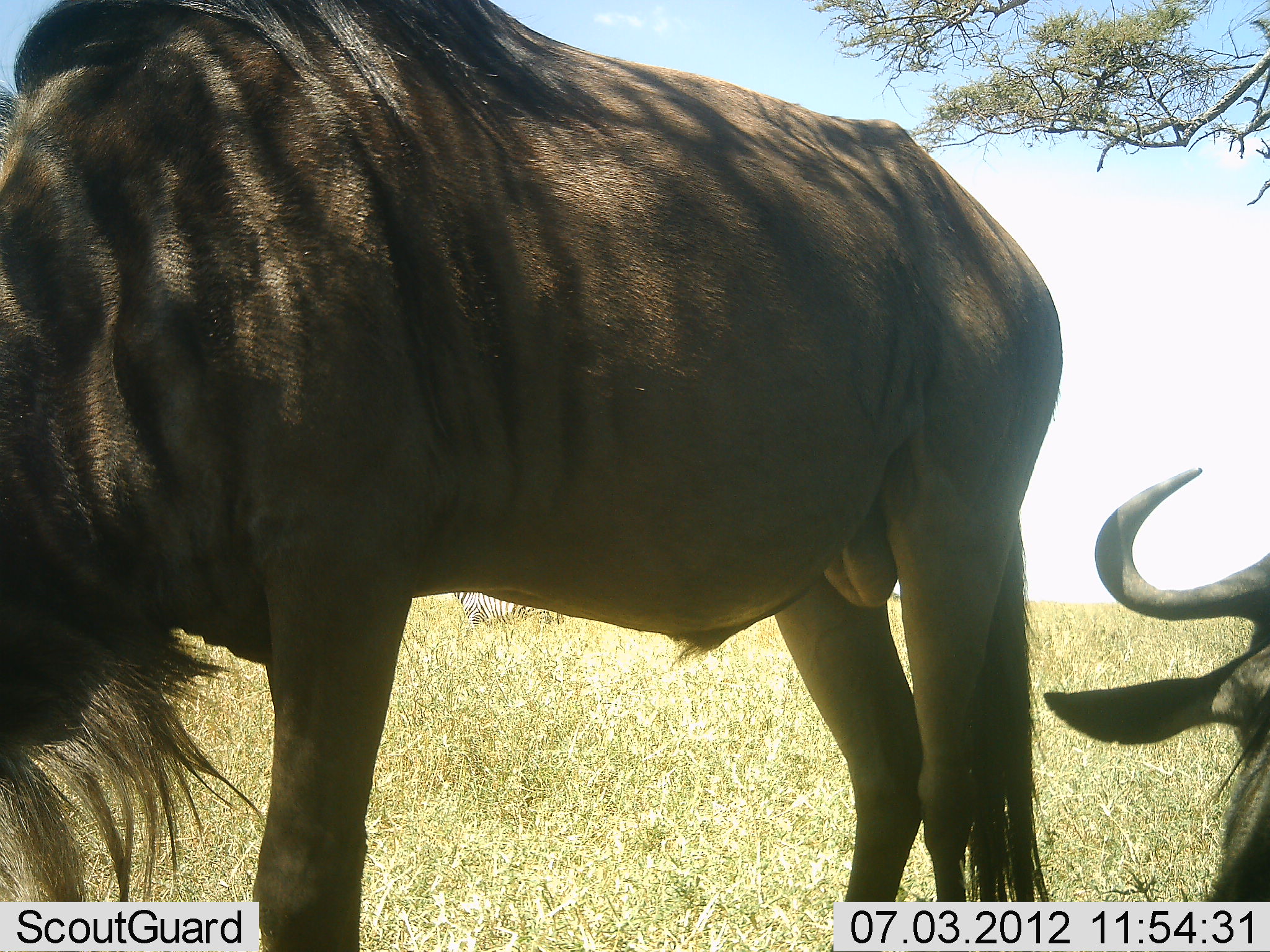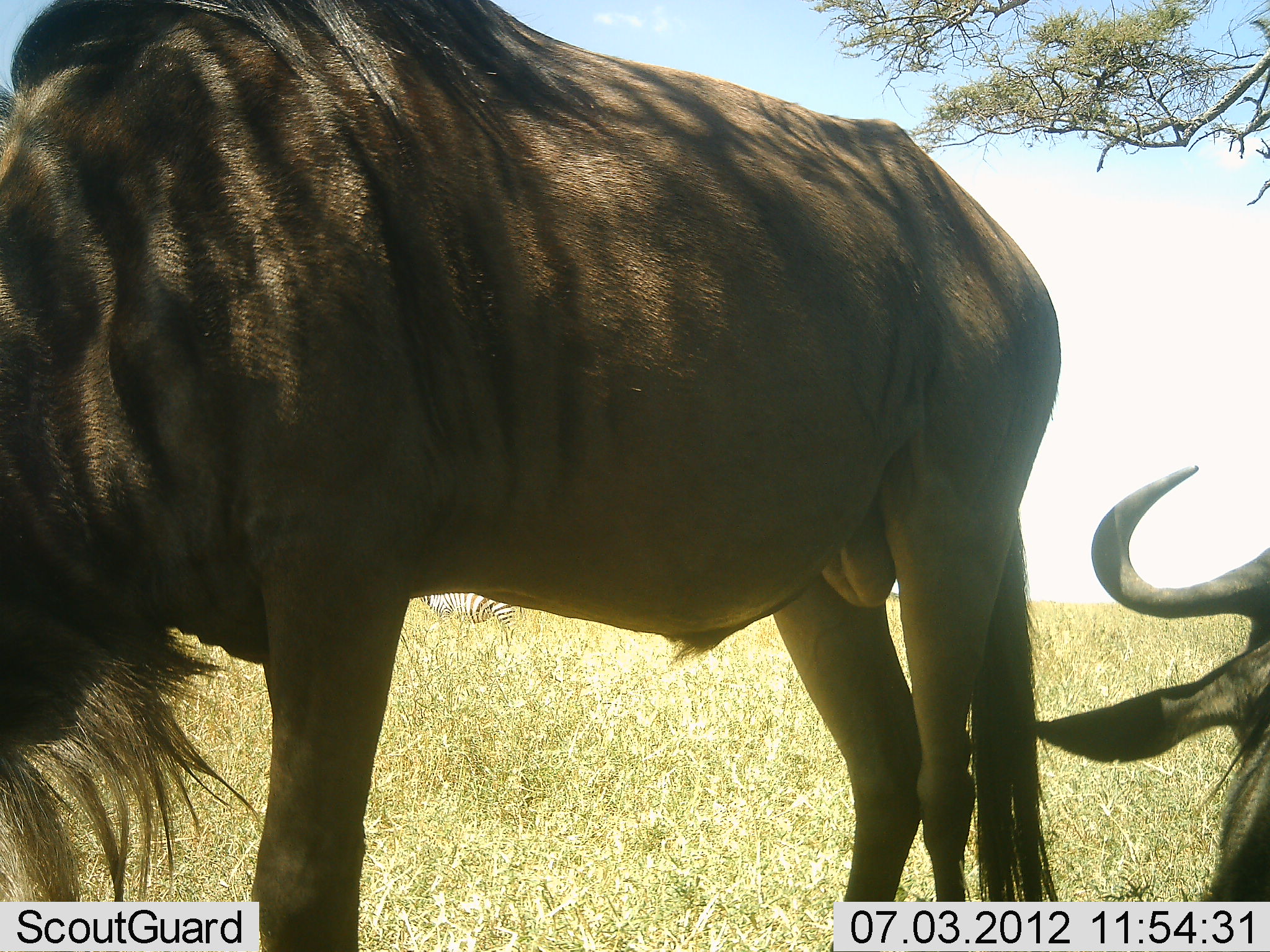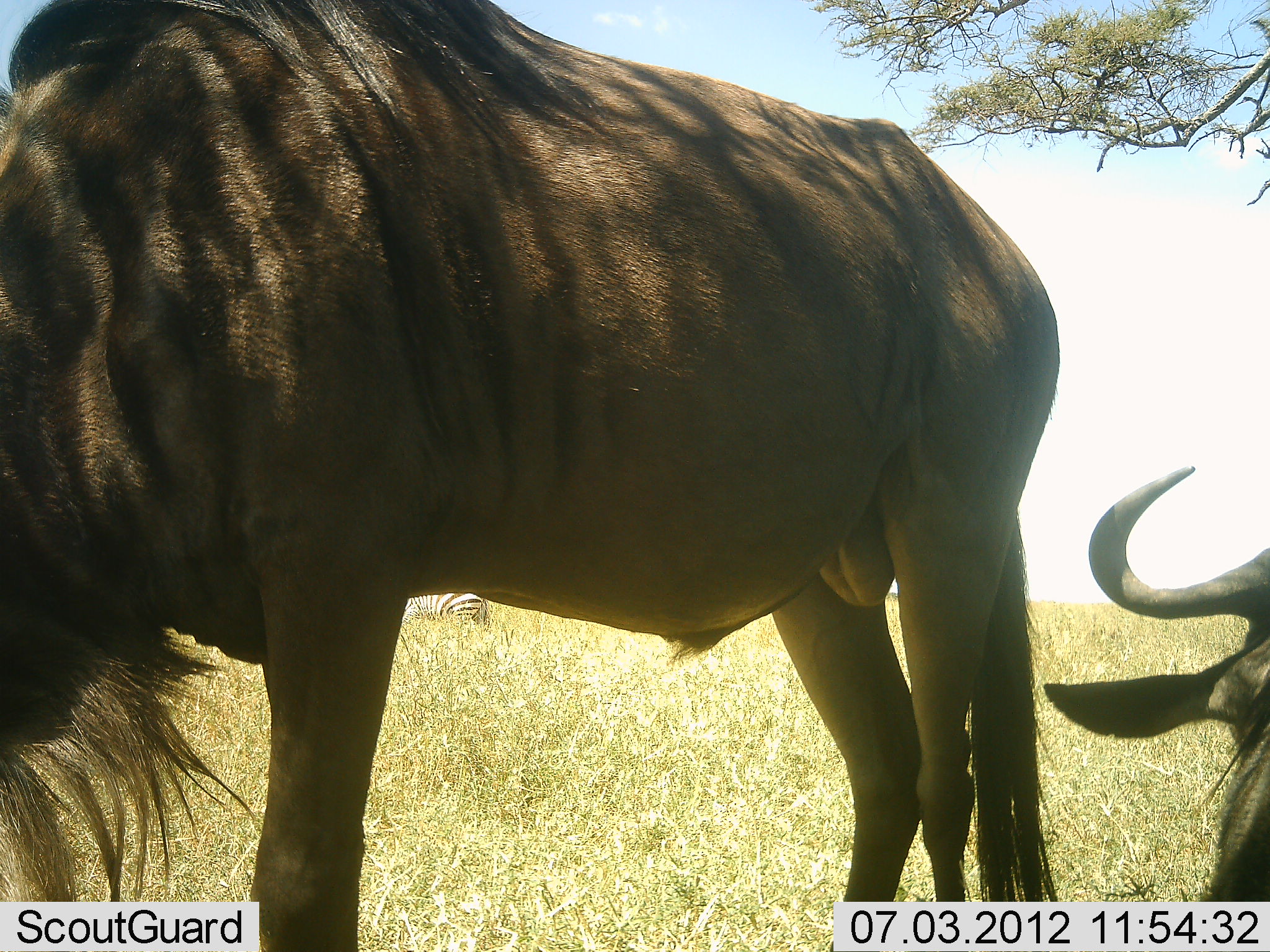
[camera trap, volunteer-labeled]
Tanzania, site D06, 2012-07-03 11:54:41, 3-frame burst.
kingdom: Animalia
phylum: Chordata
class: Mammalia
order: Artiodactyla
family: Bovidae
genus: Connochaetes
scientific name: Connochaetes taurinus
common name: blue wildebeest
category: wildebeest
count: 2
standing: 95%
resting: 84%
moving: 0%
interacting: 0%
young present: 0%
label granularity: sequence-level